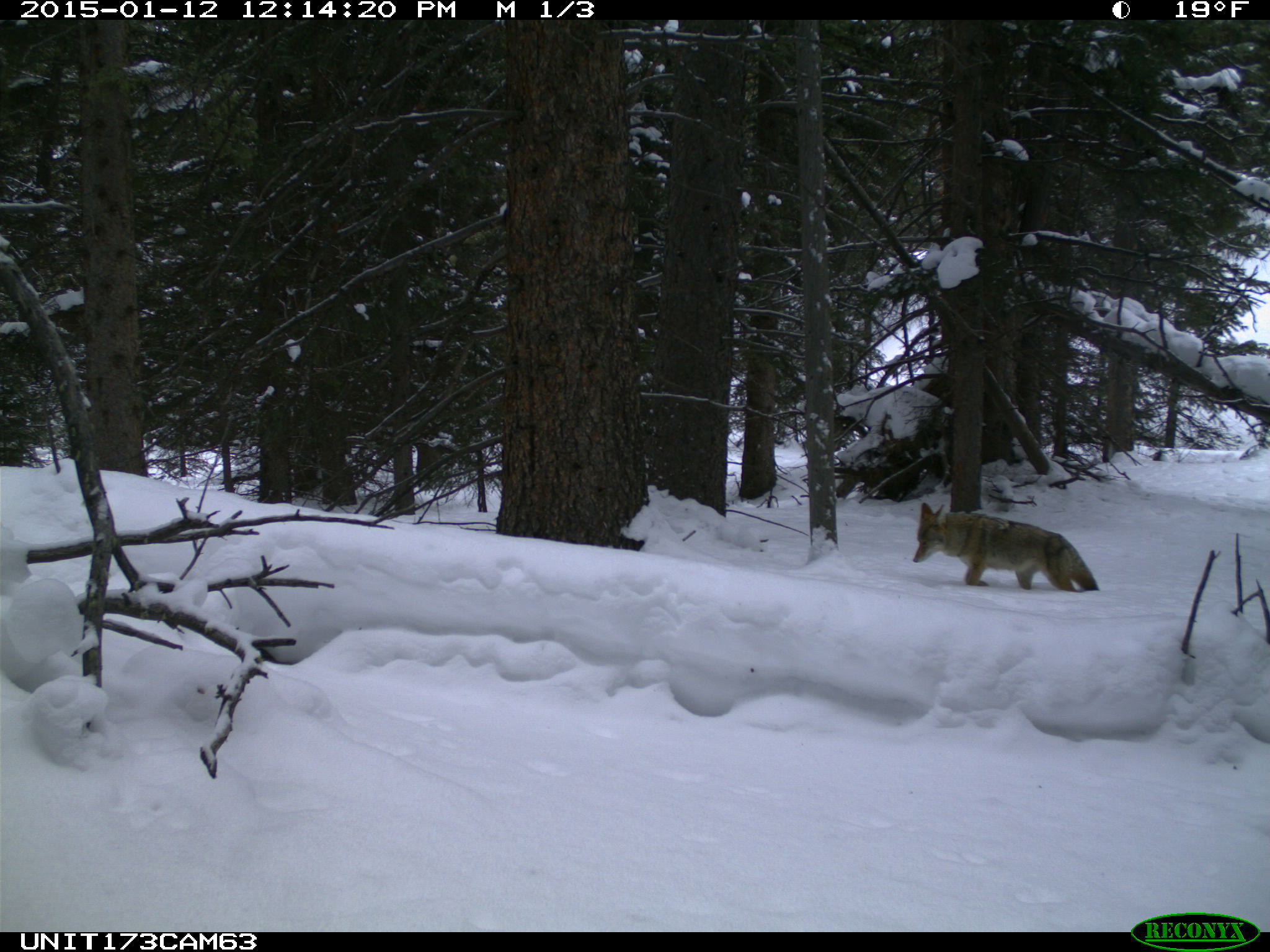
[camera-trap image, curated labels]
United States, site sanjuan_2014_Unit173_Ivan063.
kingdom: Animalia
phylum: Chordata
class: Mammalia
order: Carnivora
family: Canidae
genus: Canis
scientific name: Canis latrans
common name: coyote